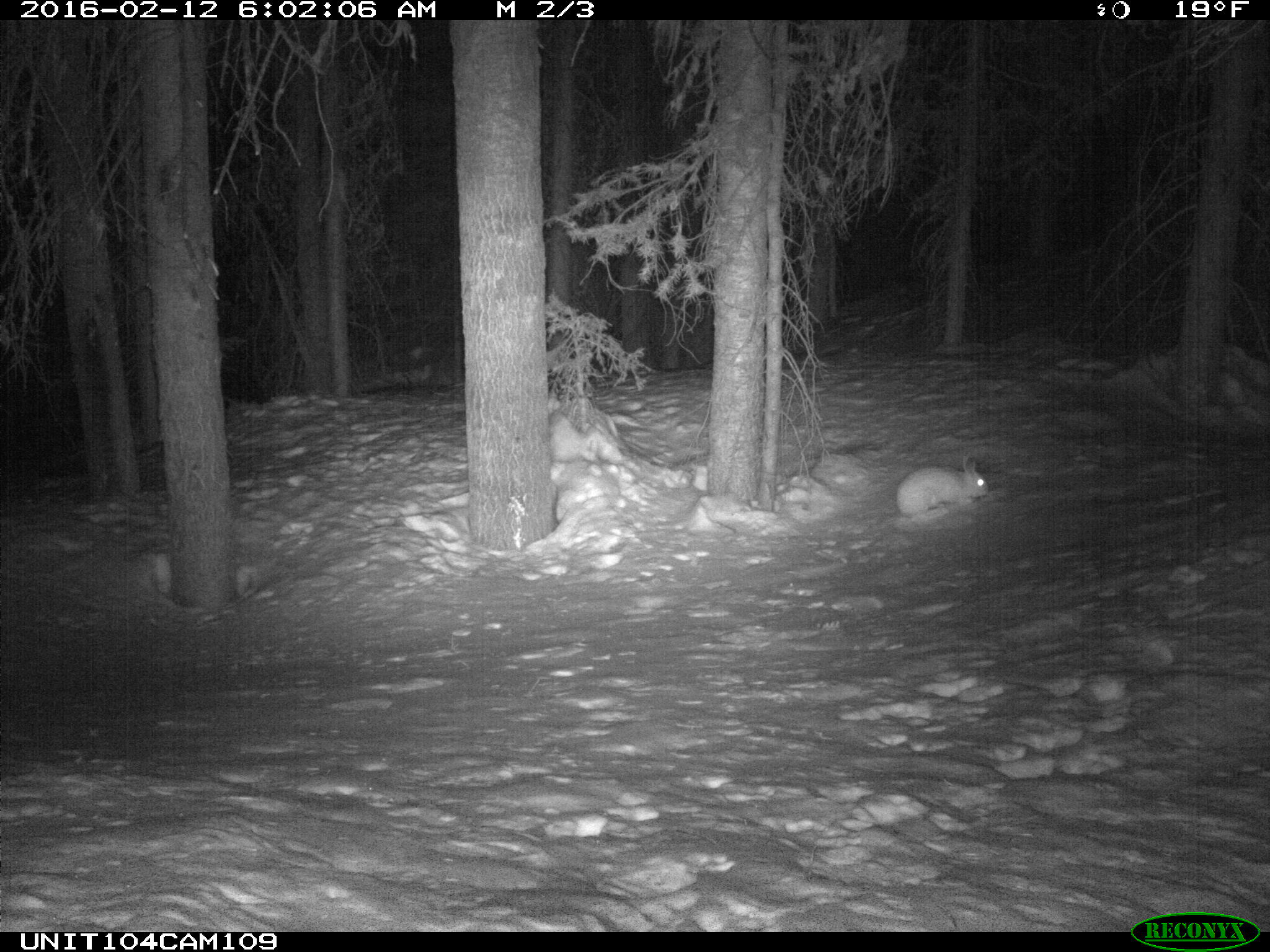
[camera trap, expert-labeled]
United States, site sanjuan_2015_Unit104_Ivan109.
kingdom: Animalia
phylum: Chordata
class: Mammalia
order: Lagomorpha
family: Leporidae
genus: Lepus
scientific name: Lepus americanus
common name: snowshoe hare